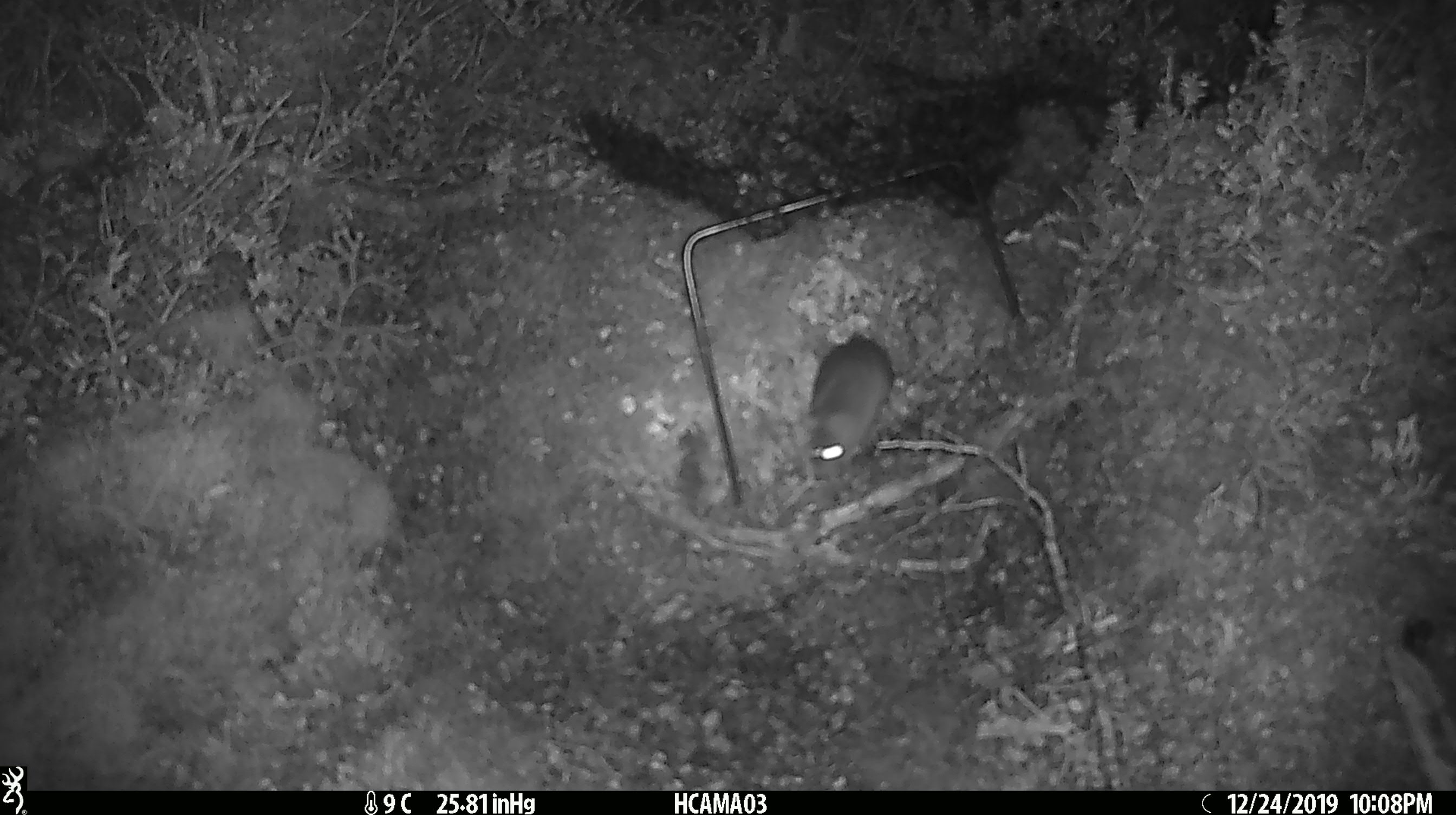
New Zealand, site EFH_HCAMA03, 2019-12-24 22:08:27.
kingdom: Animalia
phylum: Chordata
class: Mammalia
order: Rodentia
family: Muridae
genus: Mus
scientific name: Mus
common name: mouse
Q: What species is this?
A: Mouse (Mus).